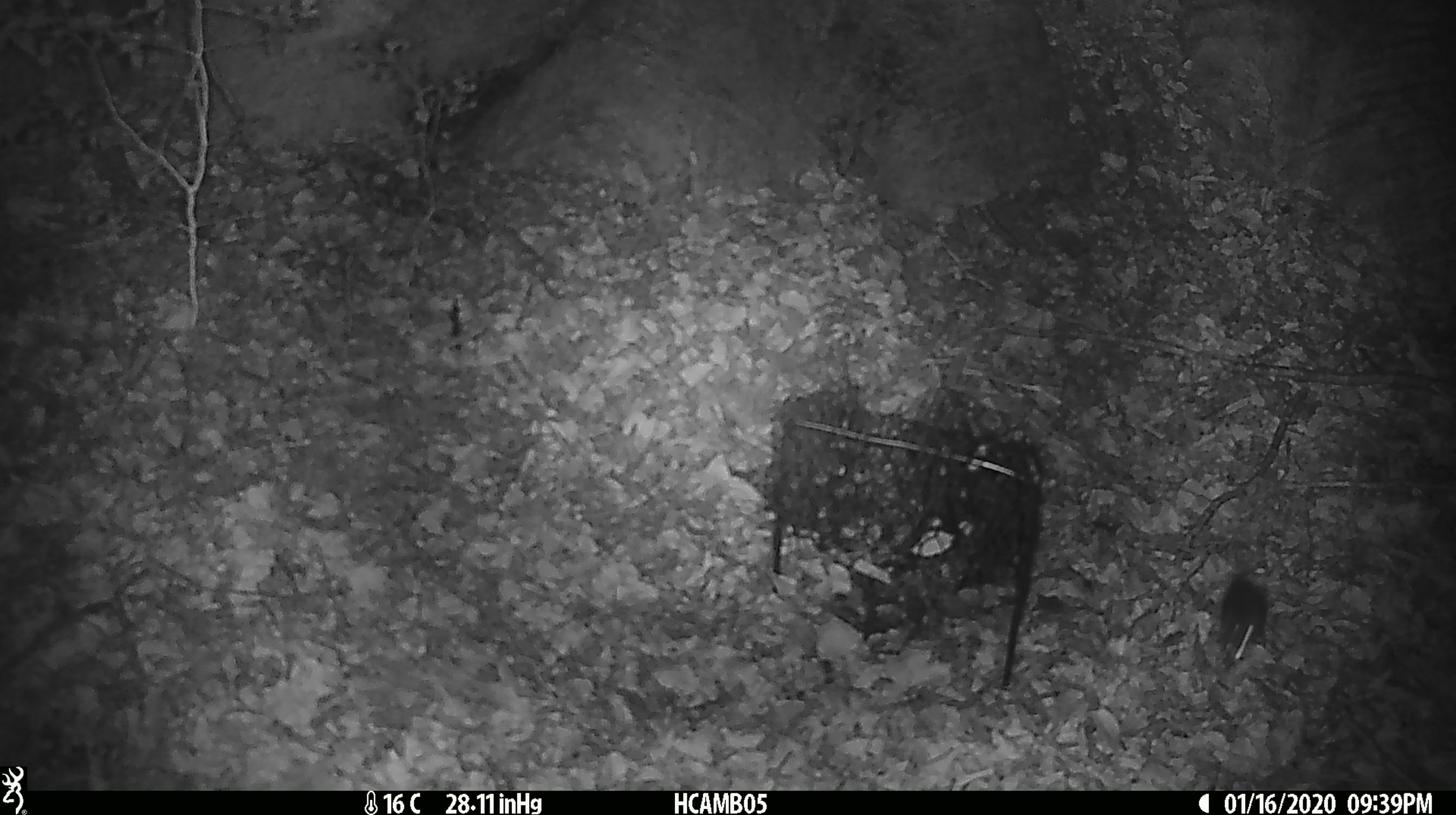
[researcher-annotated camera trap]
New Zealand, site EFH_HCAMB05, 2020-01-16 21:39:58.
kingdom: Animalia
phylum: Chordata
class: Mammalia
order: Rodentia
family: Muridae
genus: Mus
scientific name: Mus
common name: mouse